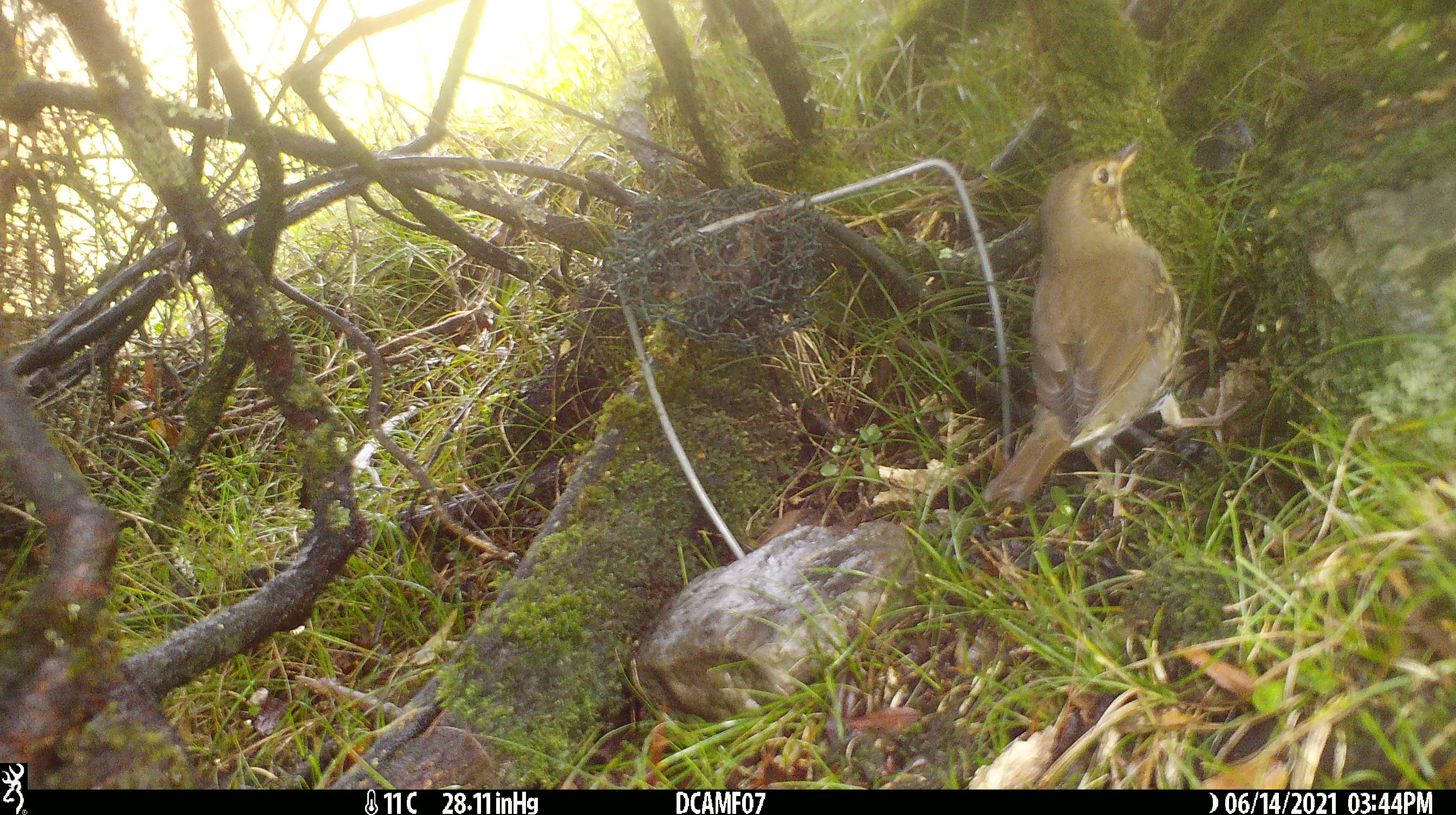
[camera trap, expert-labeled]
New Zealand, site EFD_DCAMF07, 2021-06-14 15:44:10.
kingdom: Animalia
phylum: Chordata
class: Aves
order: Passeriformes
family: Turdidae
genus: Turdus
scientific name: Turdus philomelos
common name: song thrush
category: thrush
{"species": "thrush (song thrush) (Turdus philomelos)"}